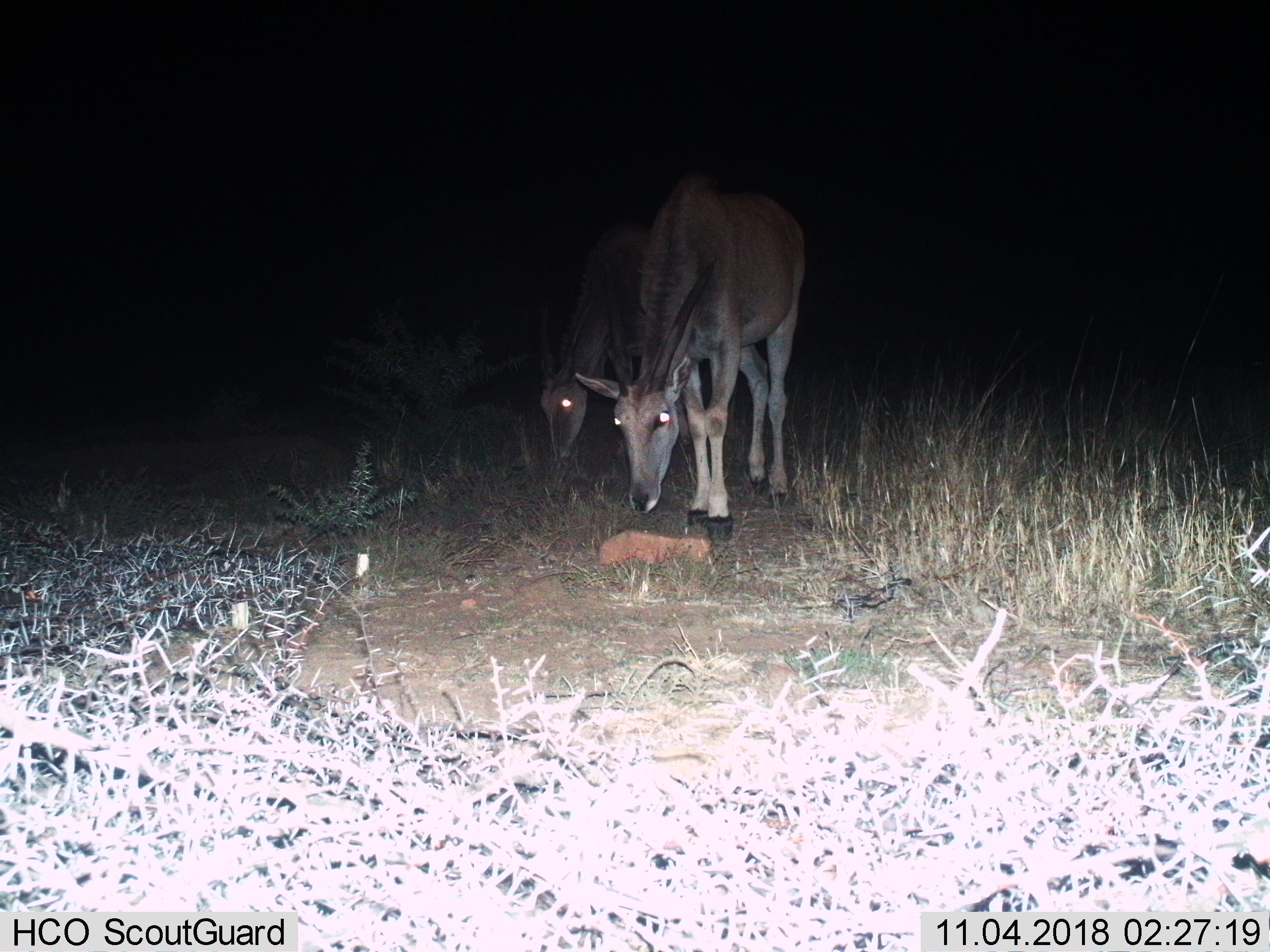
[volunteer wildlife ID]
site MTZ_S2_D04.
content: unidentified animal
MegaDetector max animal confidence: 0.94